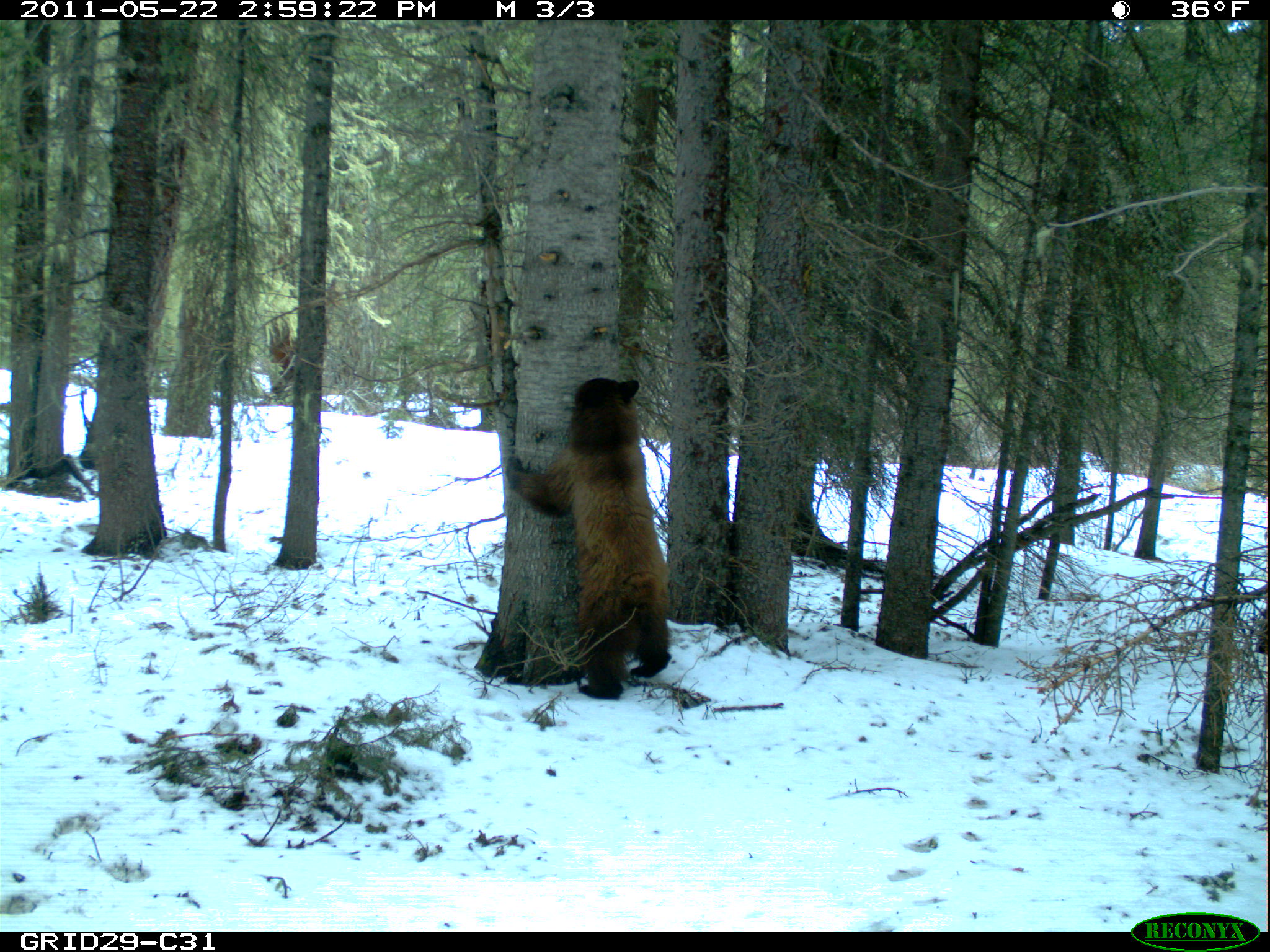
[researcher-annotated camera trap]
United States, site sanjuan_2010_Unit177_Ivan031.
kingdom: Animalia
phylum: Chordata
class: Mammalia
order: Carnivora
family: Ursidae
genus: Ursus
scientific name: Ursus americanus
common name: american black bear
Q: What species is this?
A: Ursus americanus (american black bear).